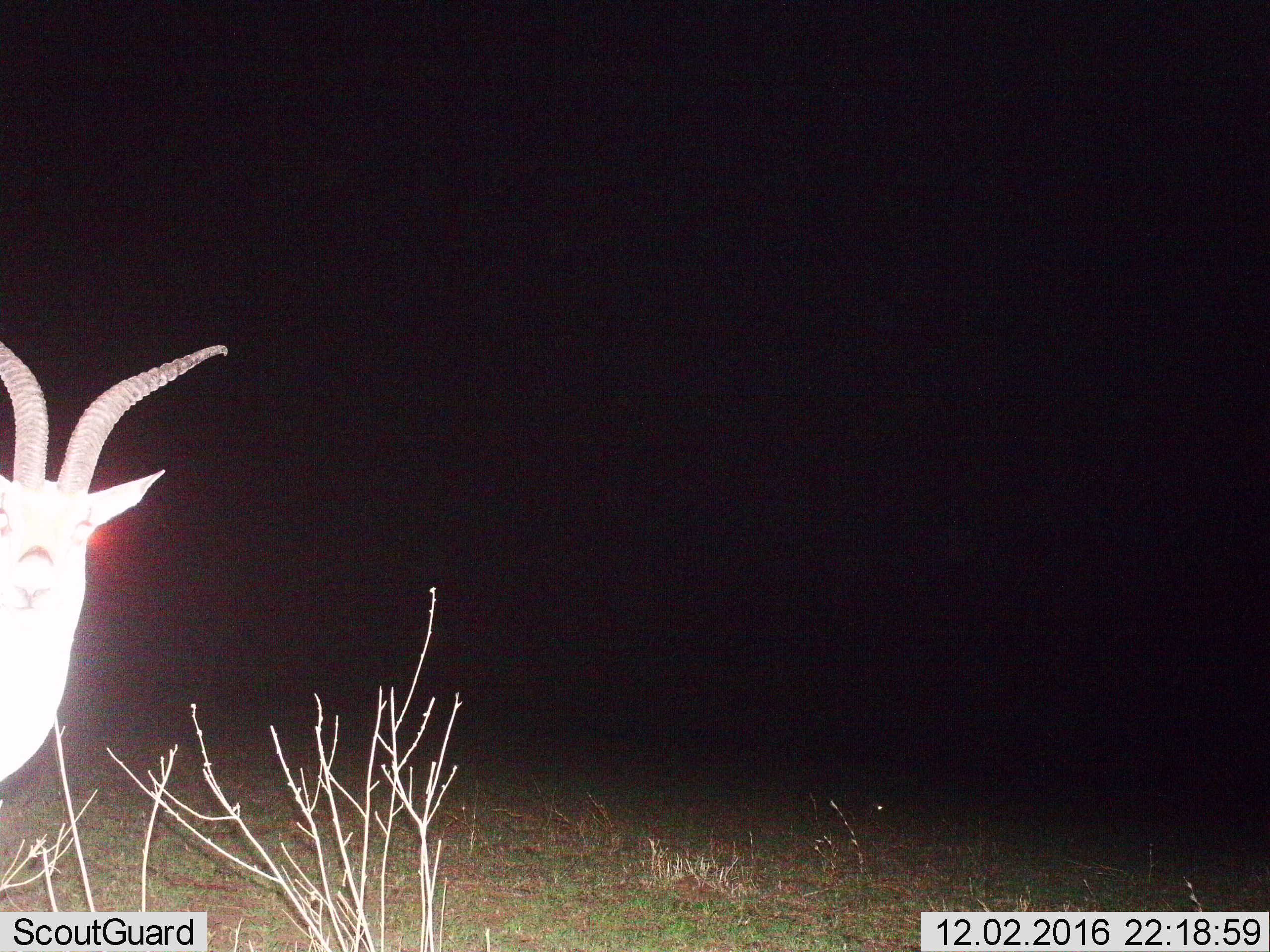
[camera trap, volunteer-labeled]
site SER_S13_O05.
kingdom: Animalia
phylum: Chordata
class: Mammalia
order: Artiodactyla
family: Bovidae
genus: Eudorcas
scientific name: Eudorcas thomsonii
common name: thomson's gazelle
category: gazellethomsons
Gazellethomsons (thomson's gazelle) (Eudorcas thomsonii), count 1. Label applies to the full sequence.